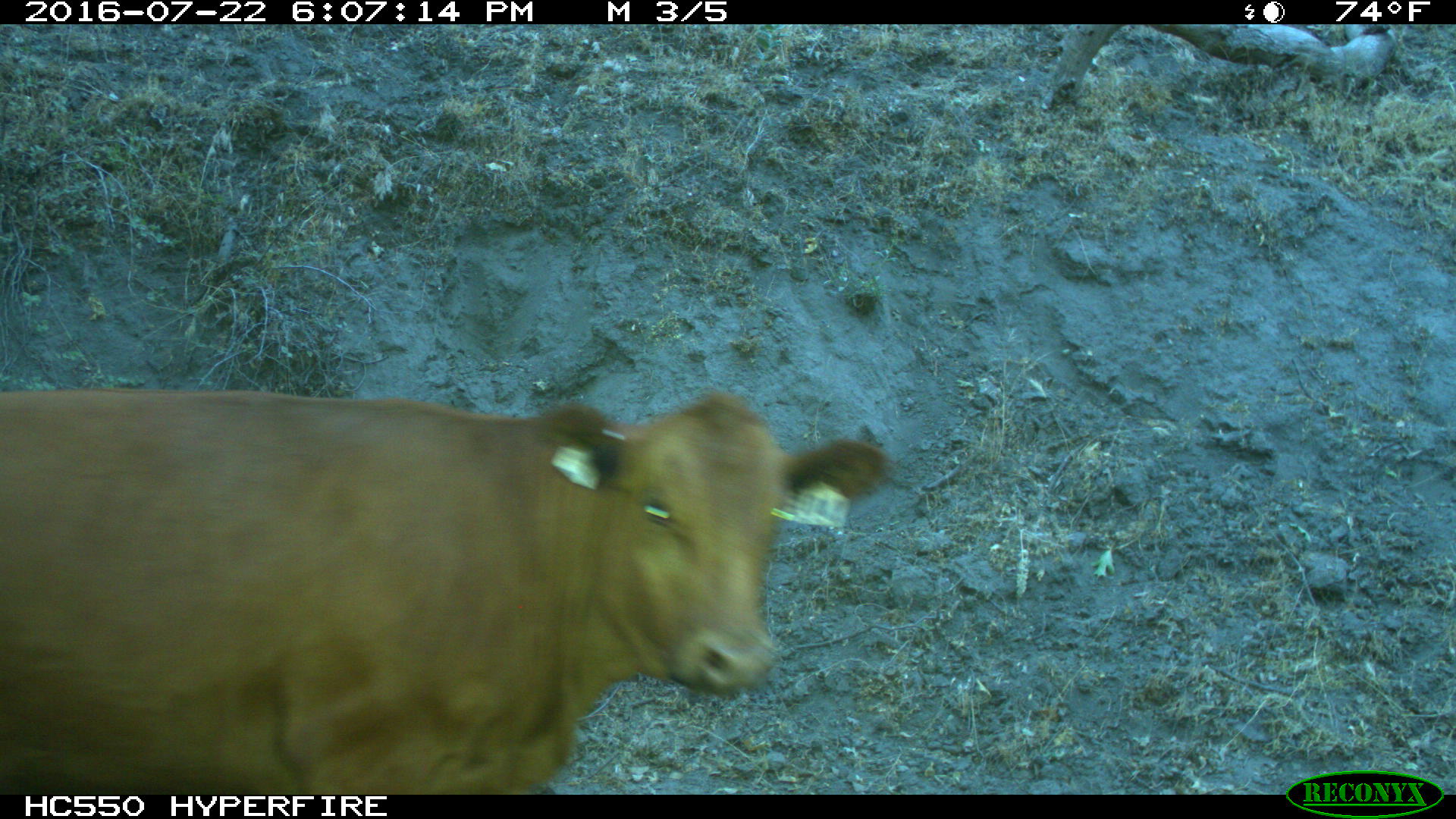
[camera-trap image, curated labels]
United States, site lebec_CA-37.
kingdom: Animalia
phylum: Chordata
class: Mammalia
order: Artiodactyla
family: Bovidae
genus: Bos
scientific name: Bos taurus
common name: domestic cow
Bos taurus (domestic cow).